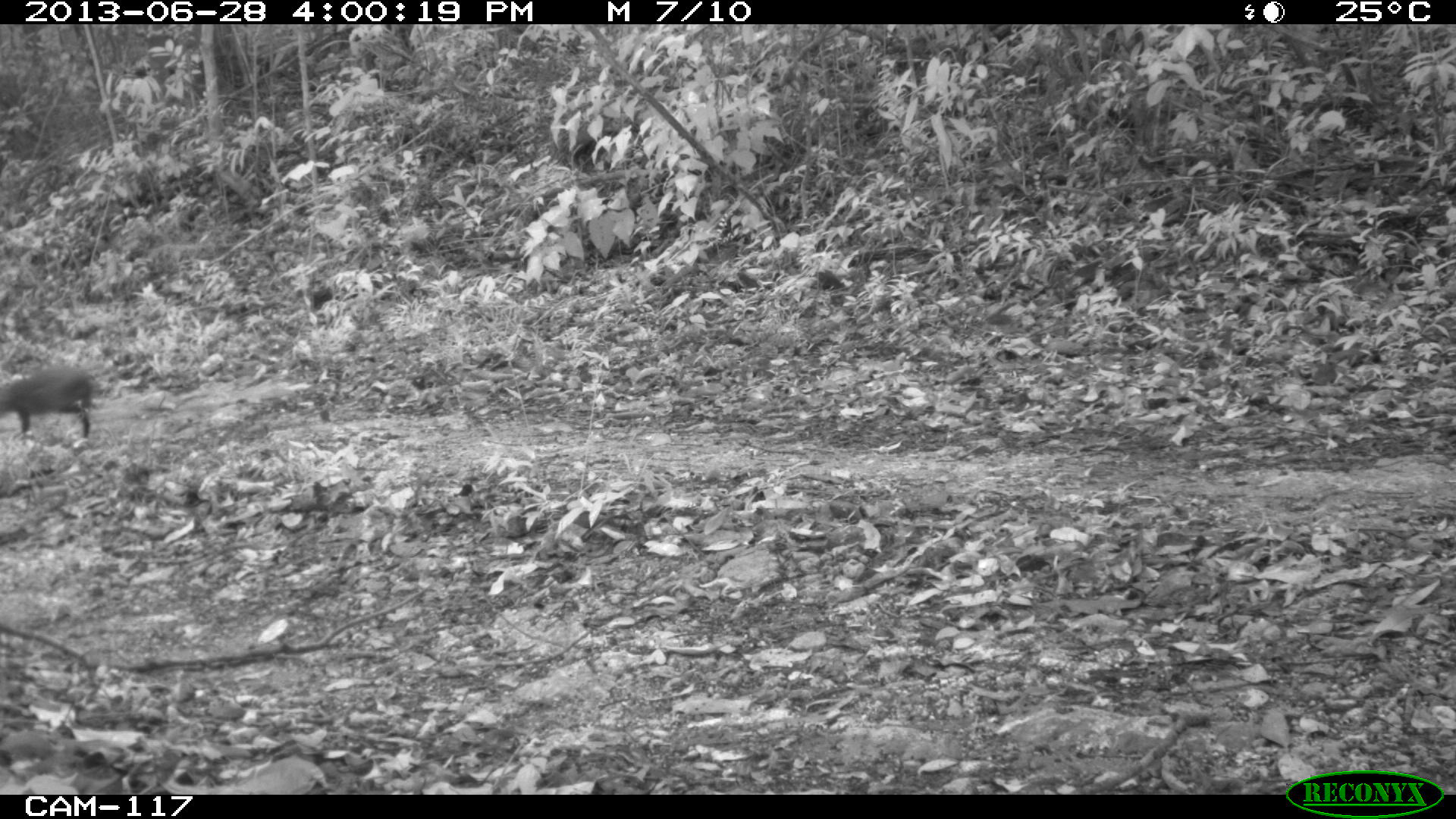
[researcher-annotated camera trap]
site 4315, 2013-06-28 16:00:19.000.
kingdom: Animalia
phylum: Chordata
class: Mammalia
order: Rodentia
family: Dasyproctidae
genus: Dasyprocta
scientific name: Dasyprocta punctata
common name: central american agouti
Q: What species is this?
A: Dasyprocta punctata (central american agouti).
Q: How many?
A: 1.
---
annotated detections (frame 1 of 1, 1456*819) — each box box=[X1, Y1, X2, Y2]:
dasyprocta punctata: box=[0, 363, 104, 440]